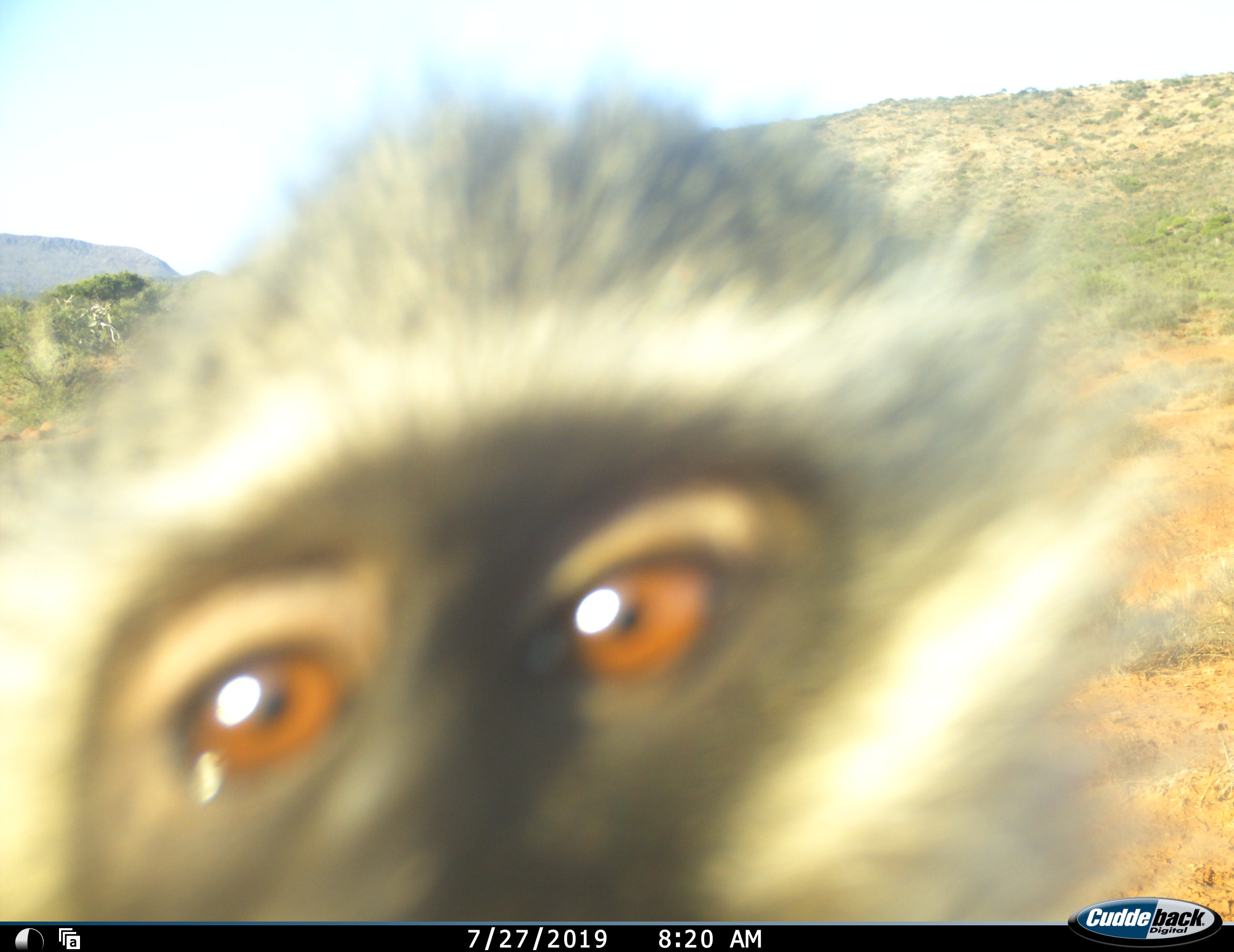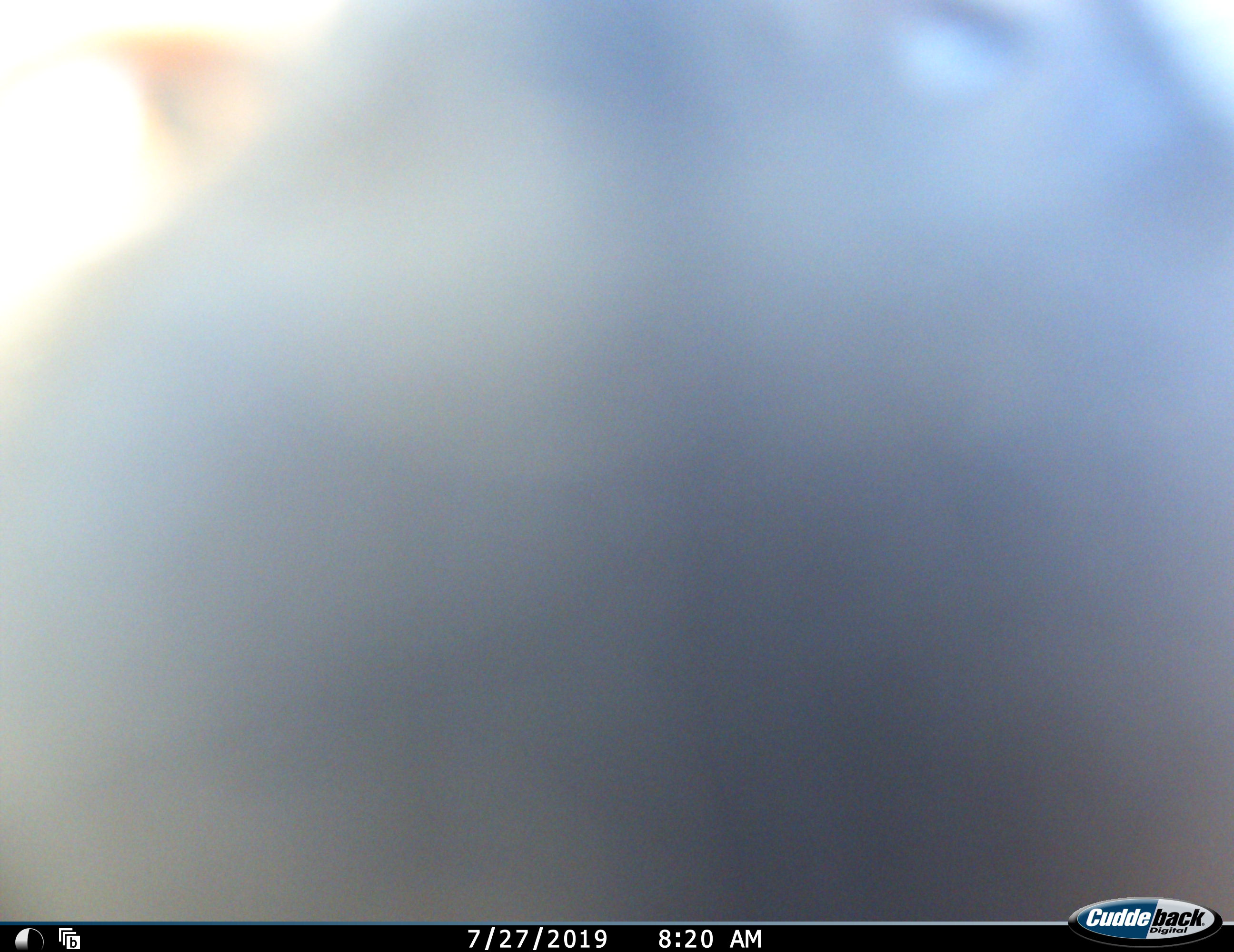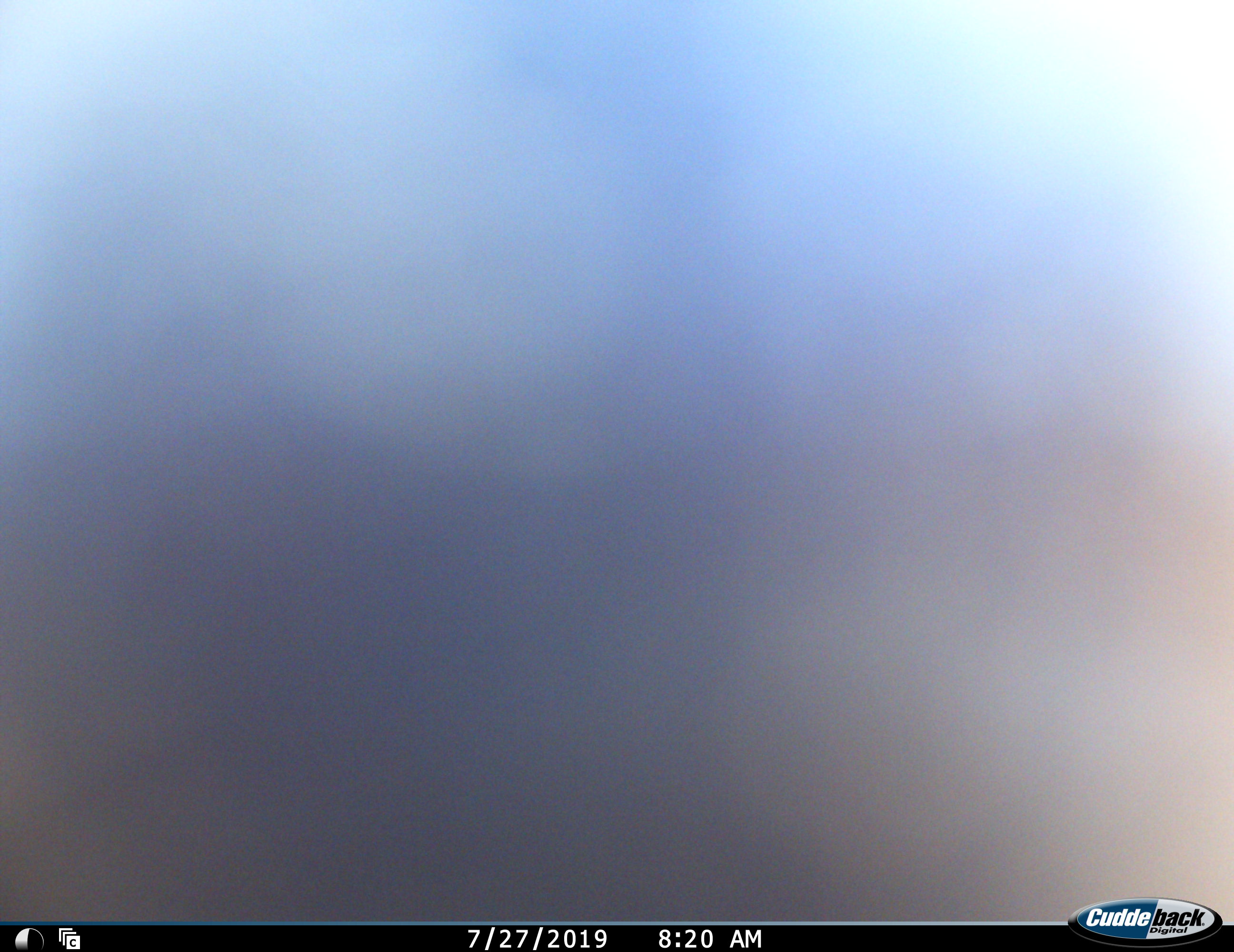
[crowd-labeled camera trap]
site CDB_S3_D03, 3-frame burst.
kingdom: Animalia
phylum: Chordata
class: Mammalia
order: Primates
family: Cercopithecidae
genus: Chlorocebus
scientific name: Chlorocebus pygerythrus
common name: vervet monkey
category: monkeyvervet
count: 1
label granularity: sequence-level